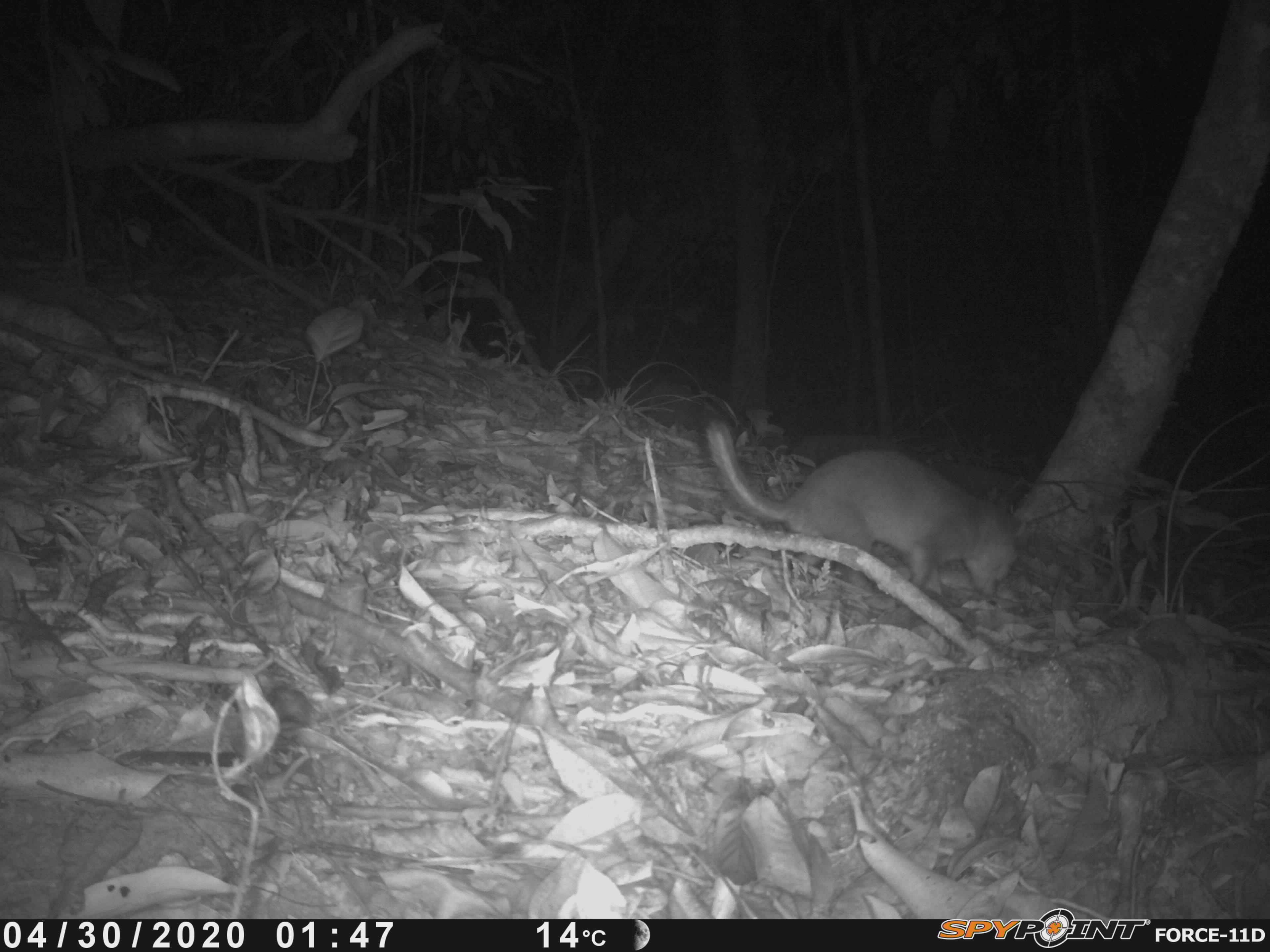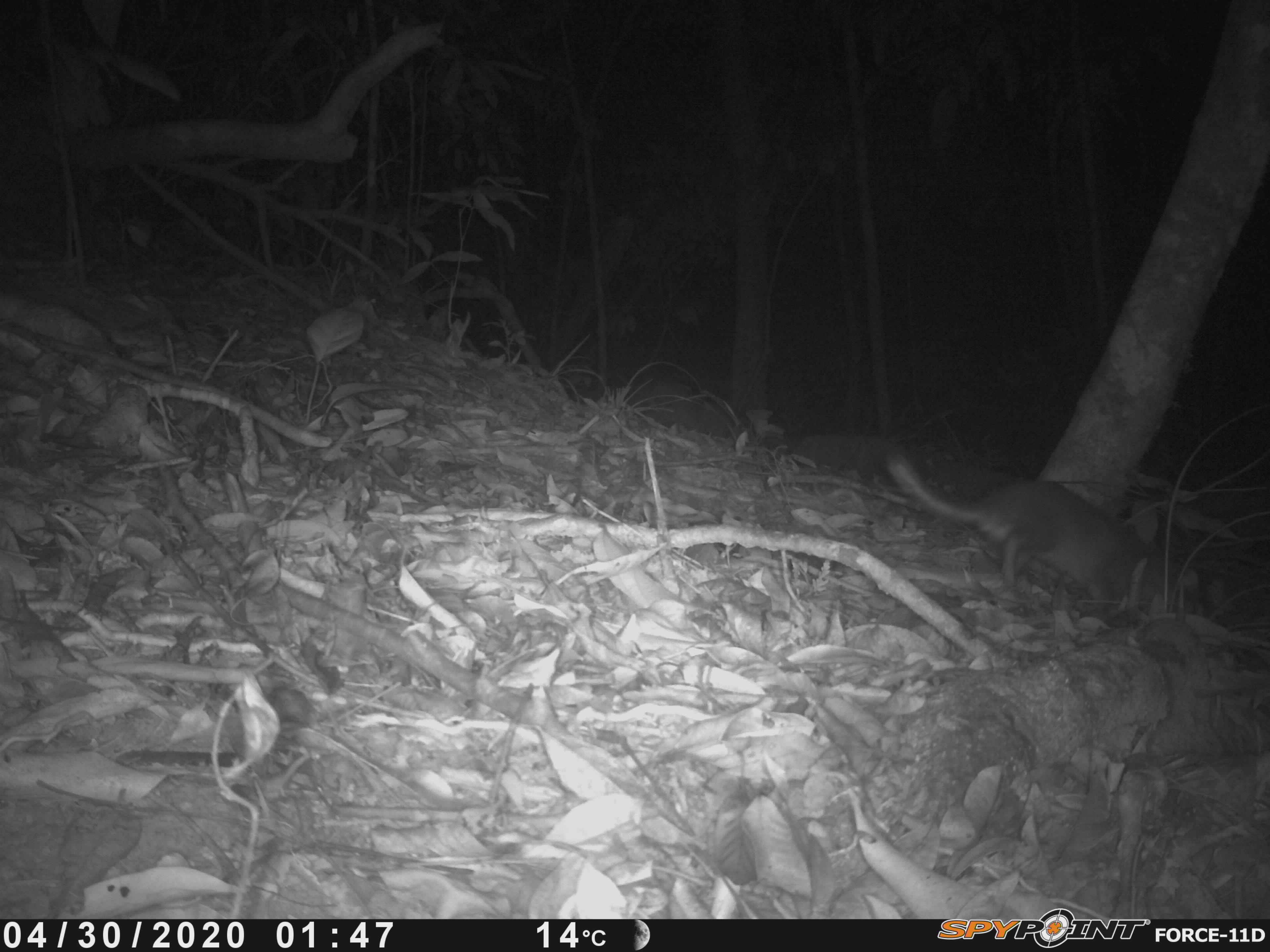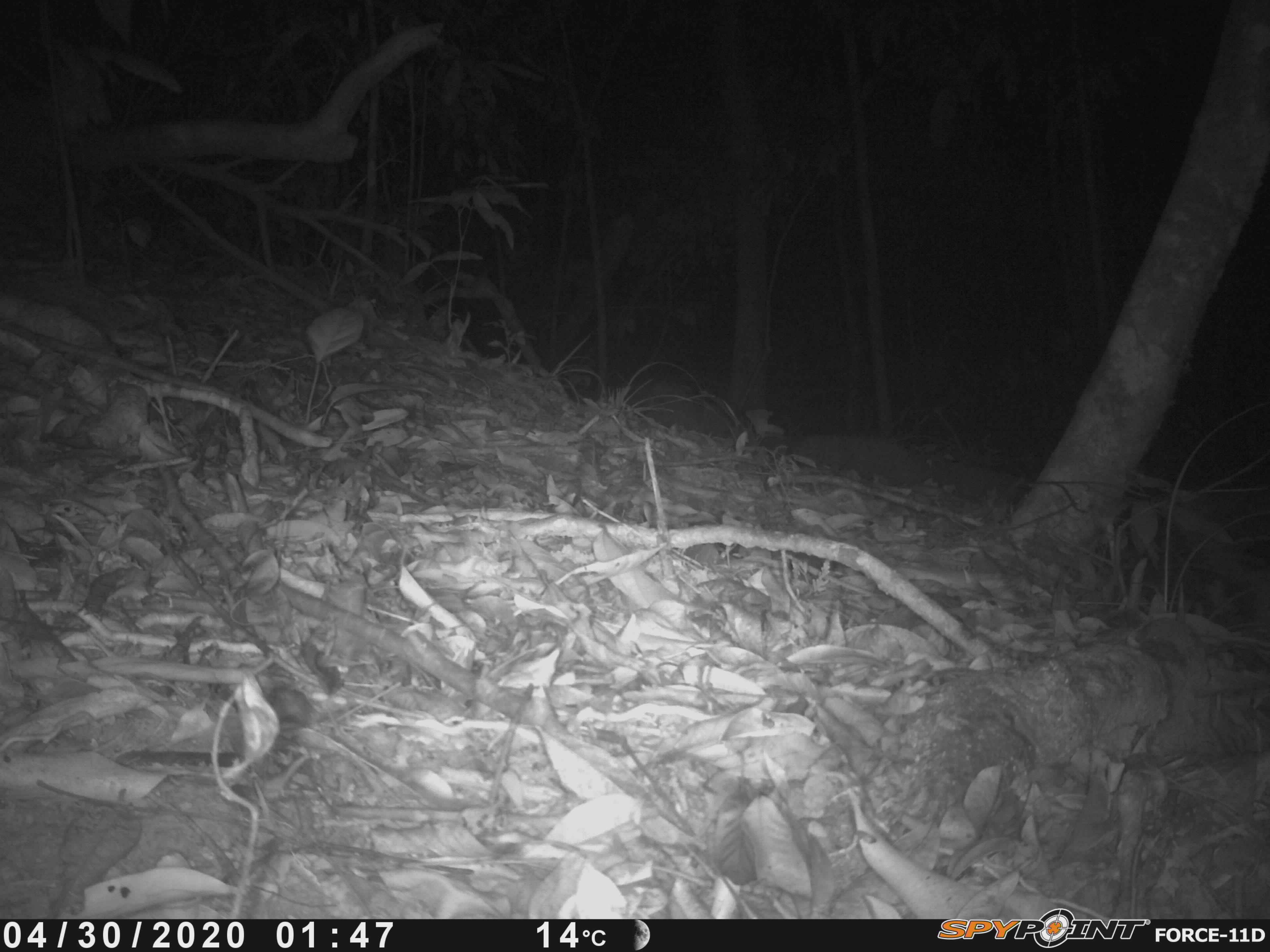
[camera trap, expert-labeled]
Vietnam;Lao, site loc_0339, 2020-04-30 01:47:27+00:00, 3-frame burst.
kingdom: Animalia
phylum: Chordata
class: Mammalia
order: Carnivora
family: Mustelidae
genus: Melogale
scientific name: Melogale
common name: ferret badger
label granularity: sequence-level